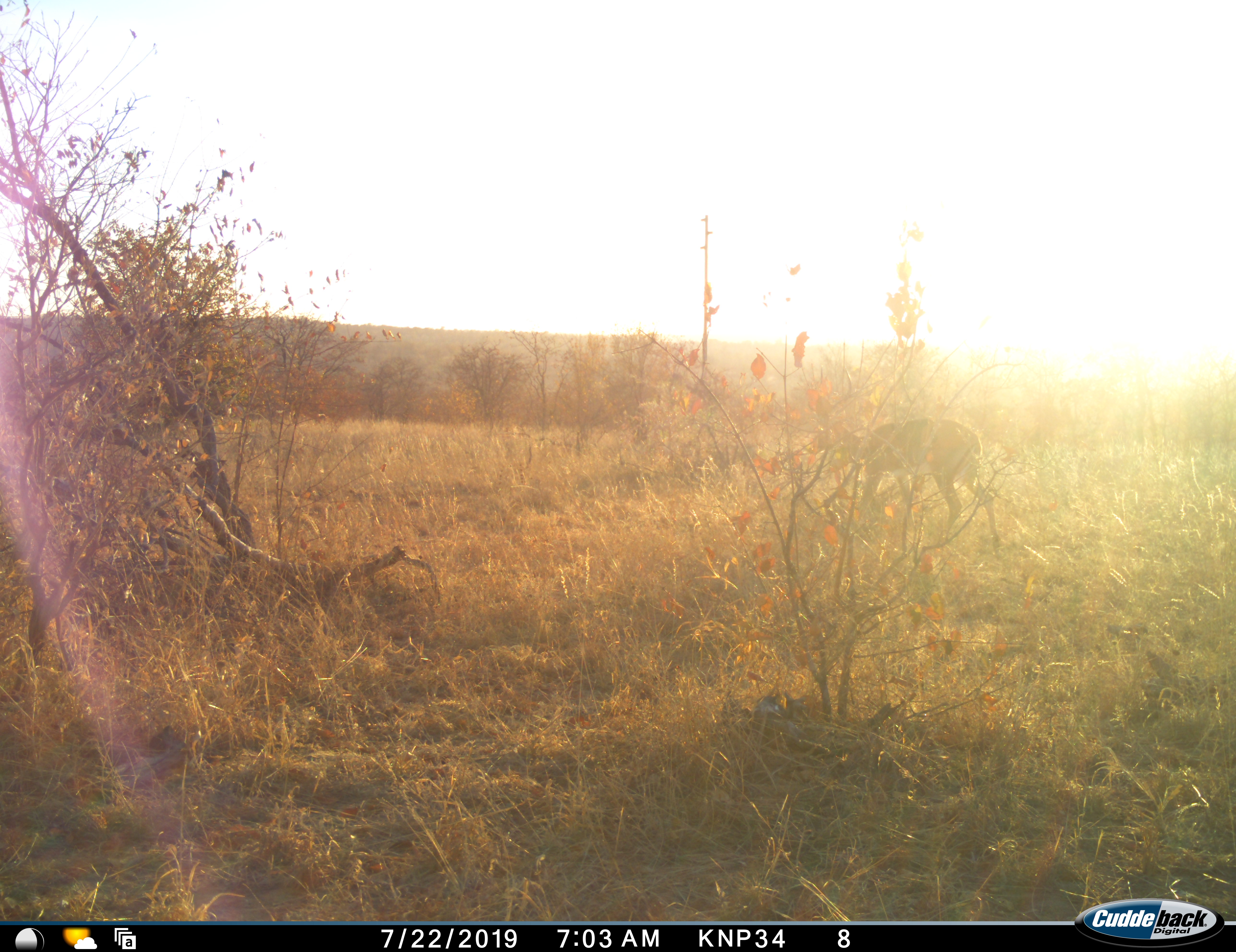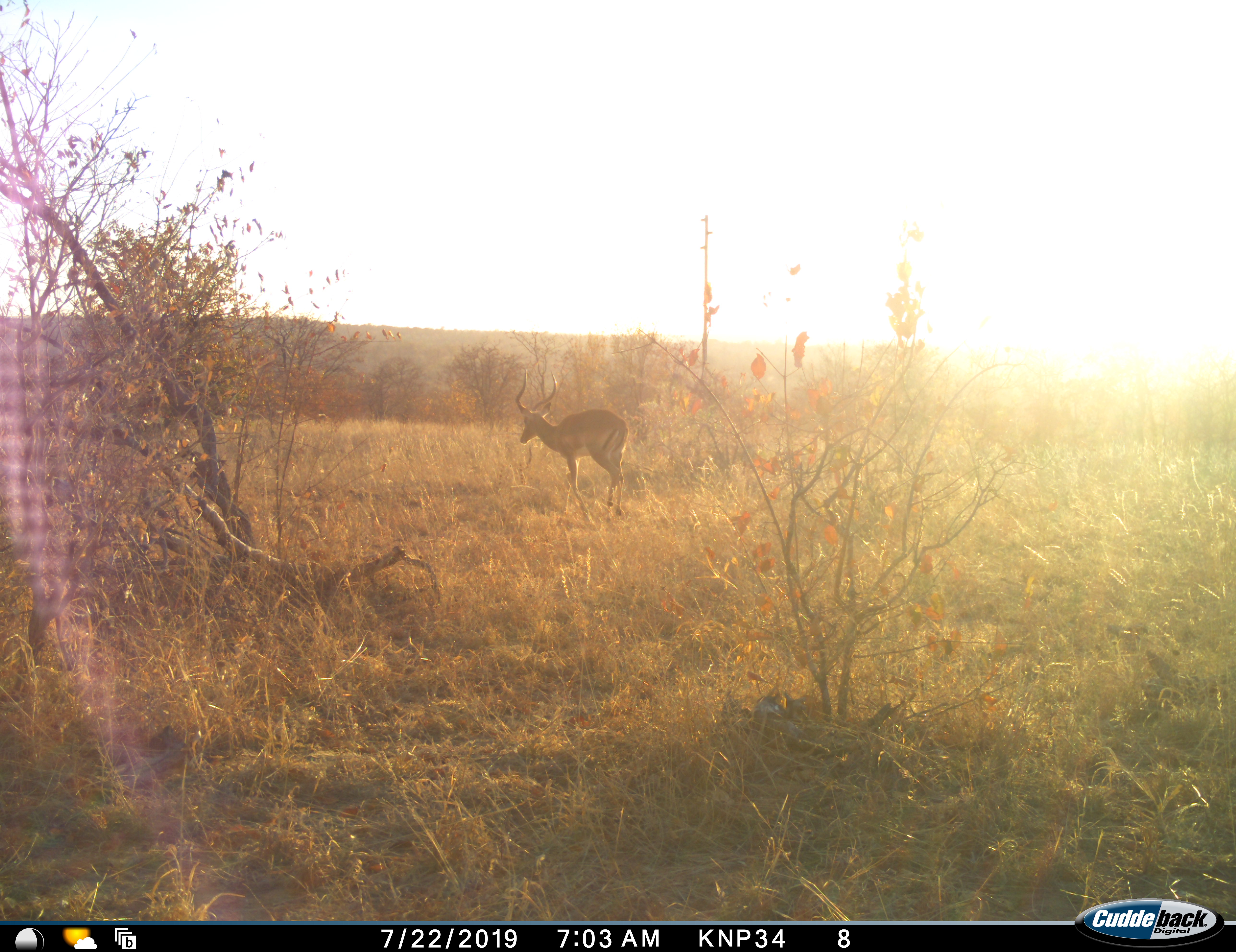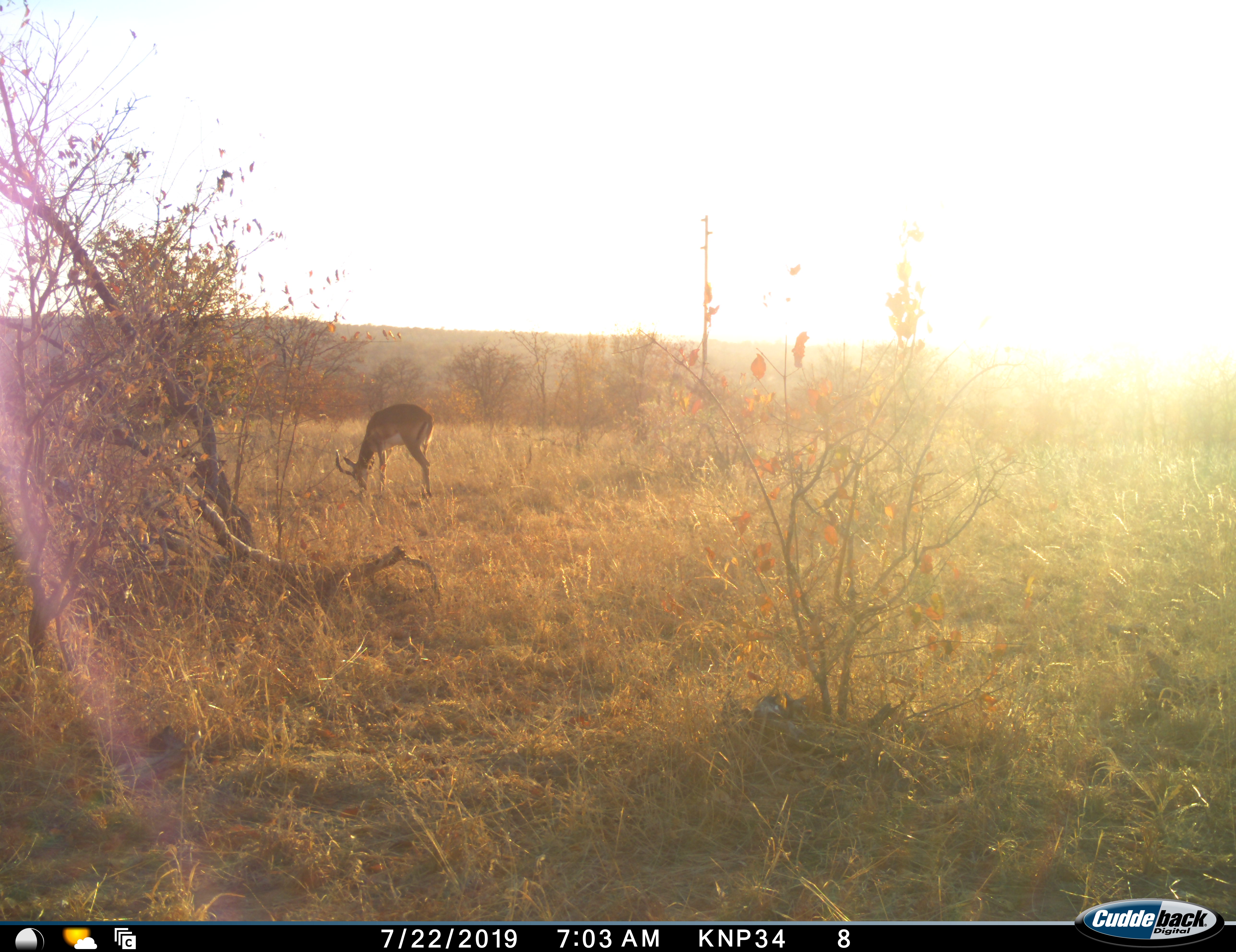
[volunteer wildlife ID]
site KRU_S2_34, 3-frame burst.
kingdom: Animalia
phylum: Chordata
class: Mammalia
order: Artiodactyla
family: Bovidae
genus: Aepyceros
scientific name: Aepyceros melampus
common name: impala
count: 1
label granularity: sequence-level